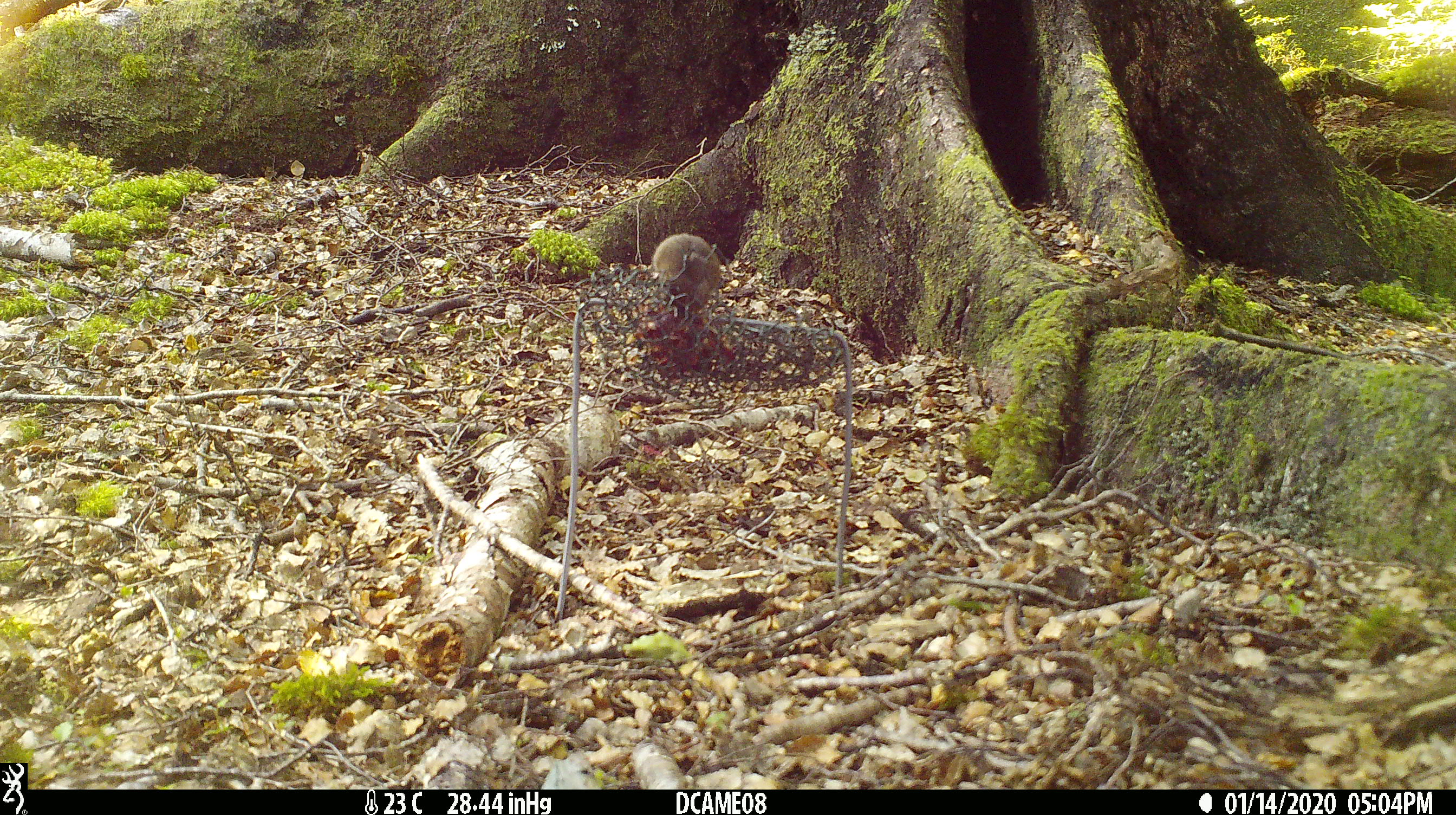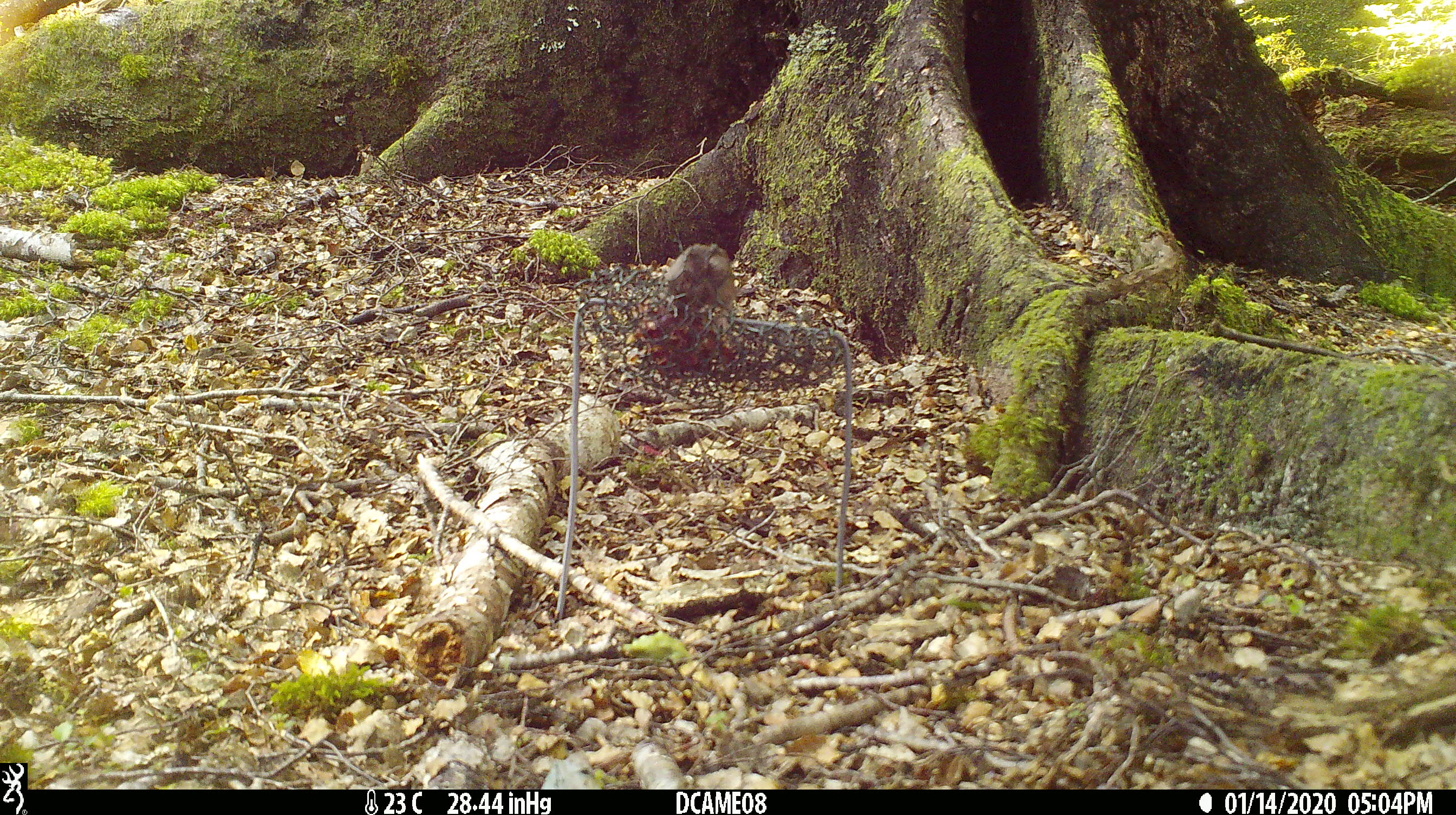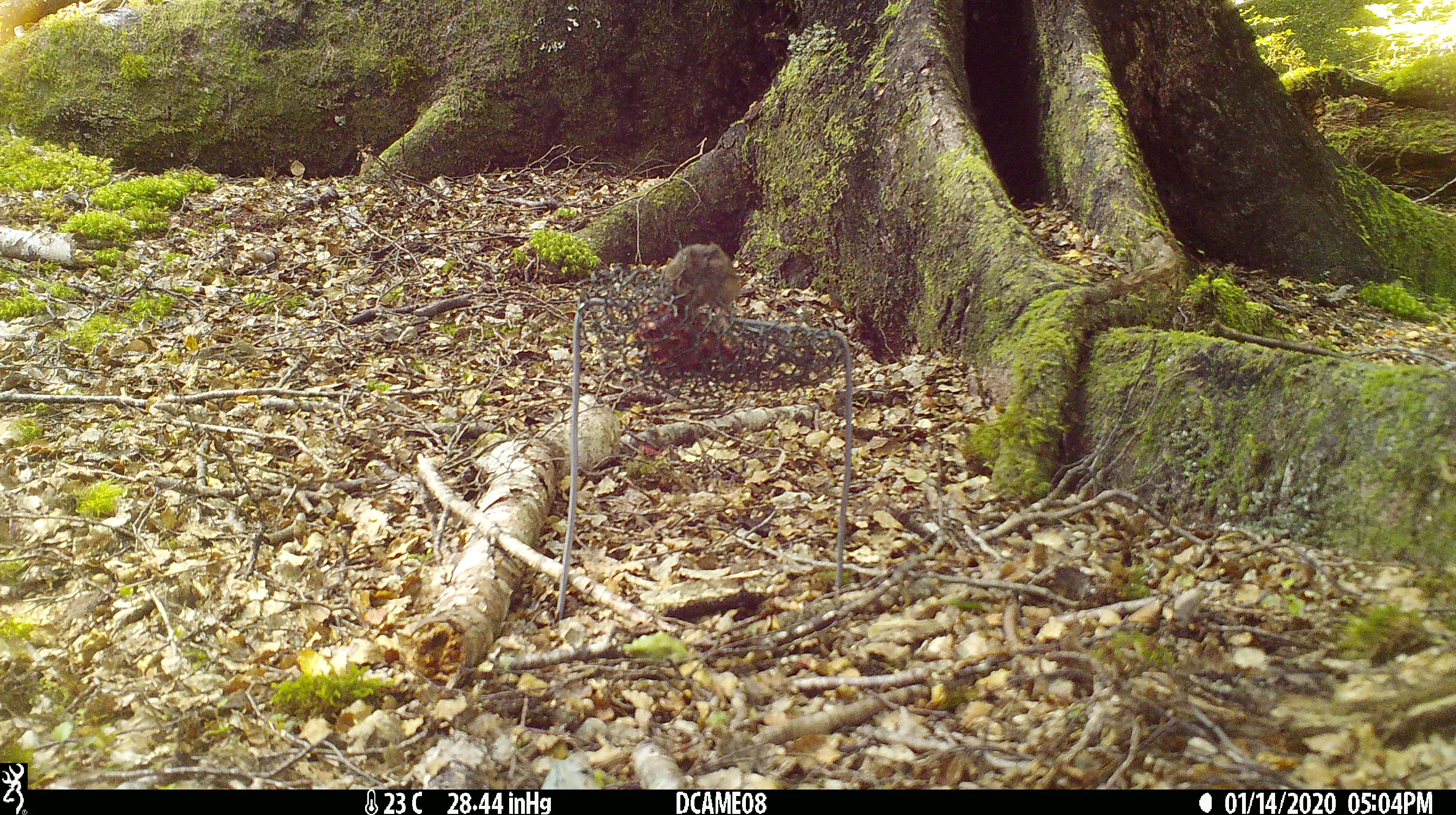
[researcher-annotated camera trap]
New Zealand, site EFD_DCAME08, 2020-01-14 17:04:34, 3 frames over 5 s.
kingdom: Animalia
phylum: Chordata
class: Mammalia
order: Rodentia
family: Muridae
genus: Mus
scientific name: Mus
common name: mouse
Mouse (Mus).